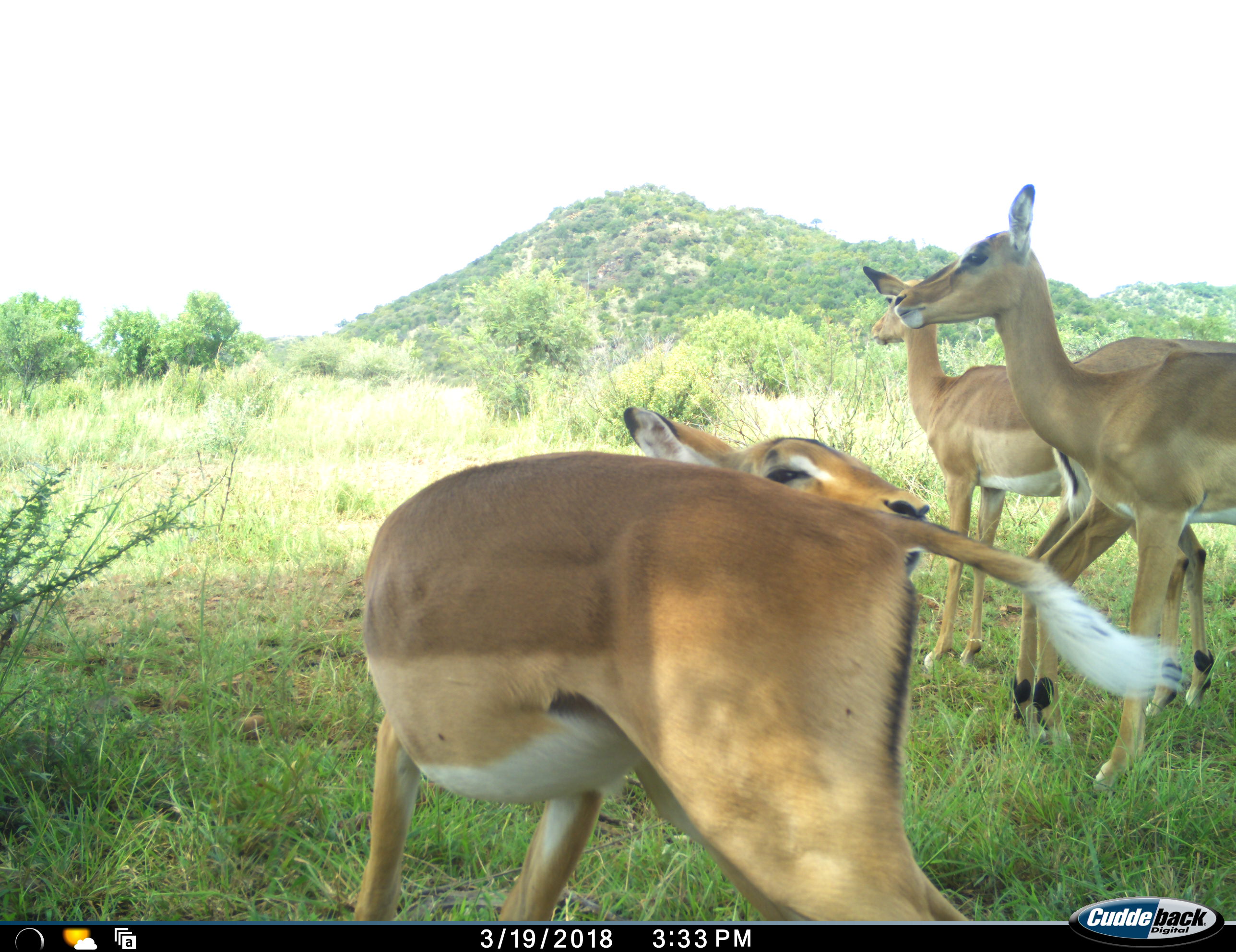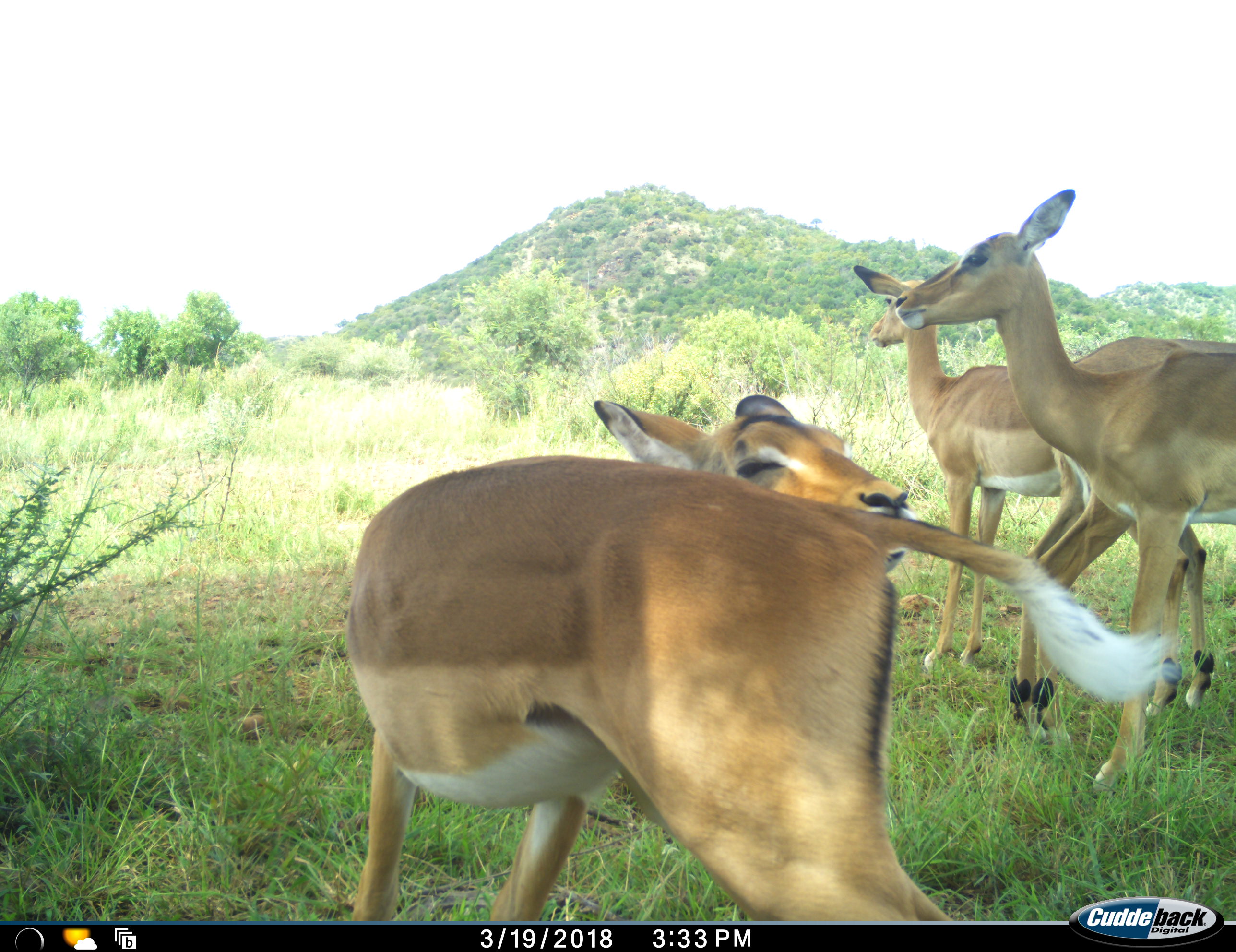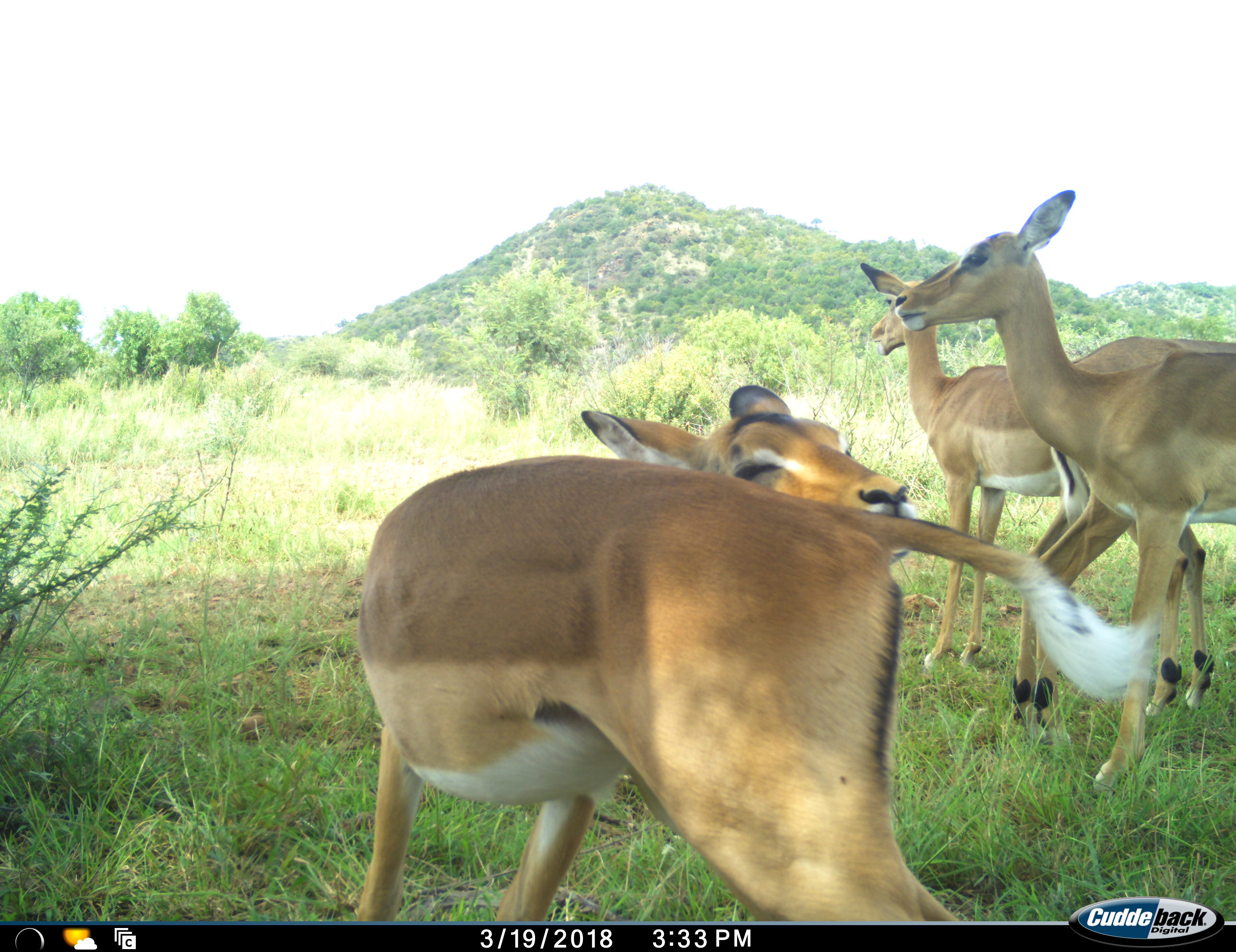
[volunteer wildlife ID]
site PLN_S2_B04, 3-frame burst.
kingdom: Animalia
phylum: Chordata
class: Mammalia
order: Artiodactyla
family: Bovidae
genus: Aepyceros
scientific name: Aepyceros melampus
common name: impala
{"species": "impala (Aepyceros melampus)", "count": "3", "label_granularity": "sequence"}